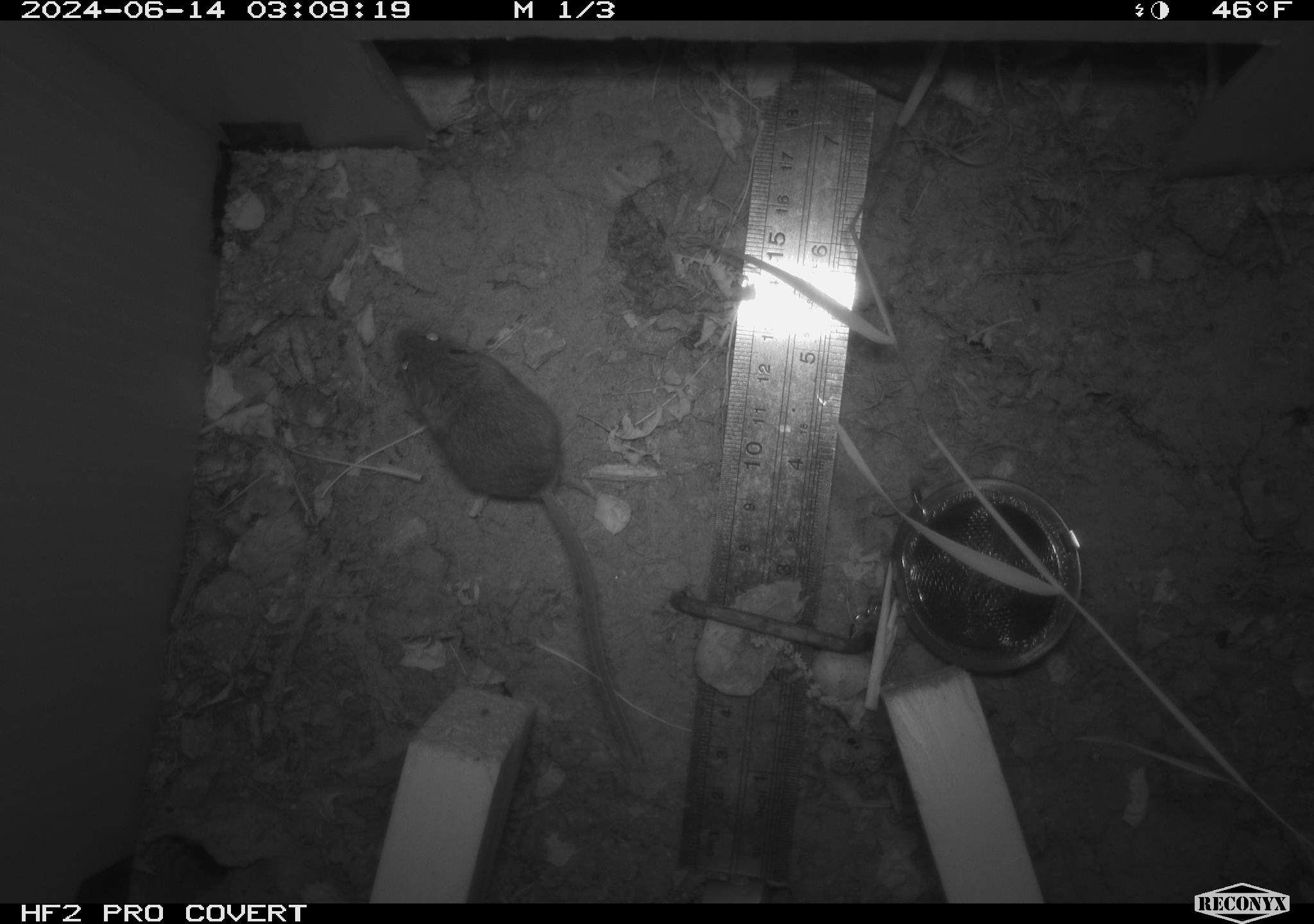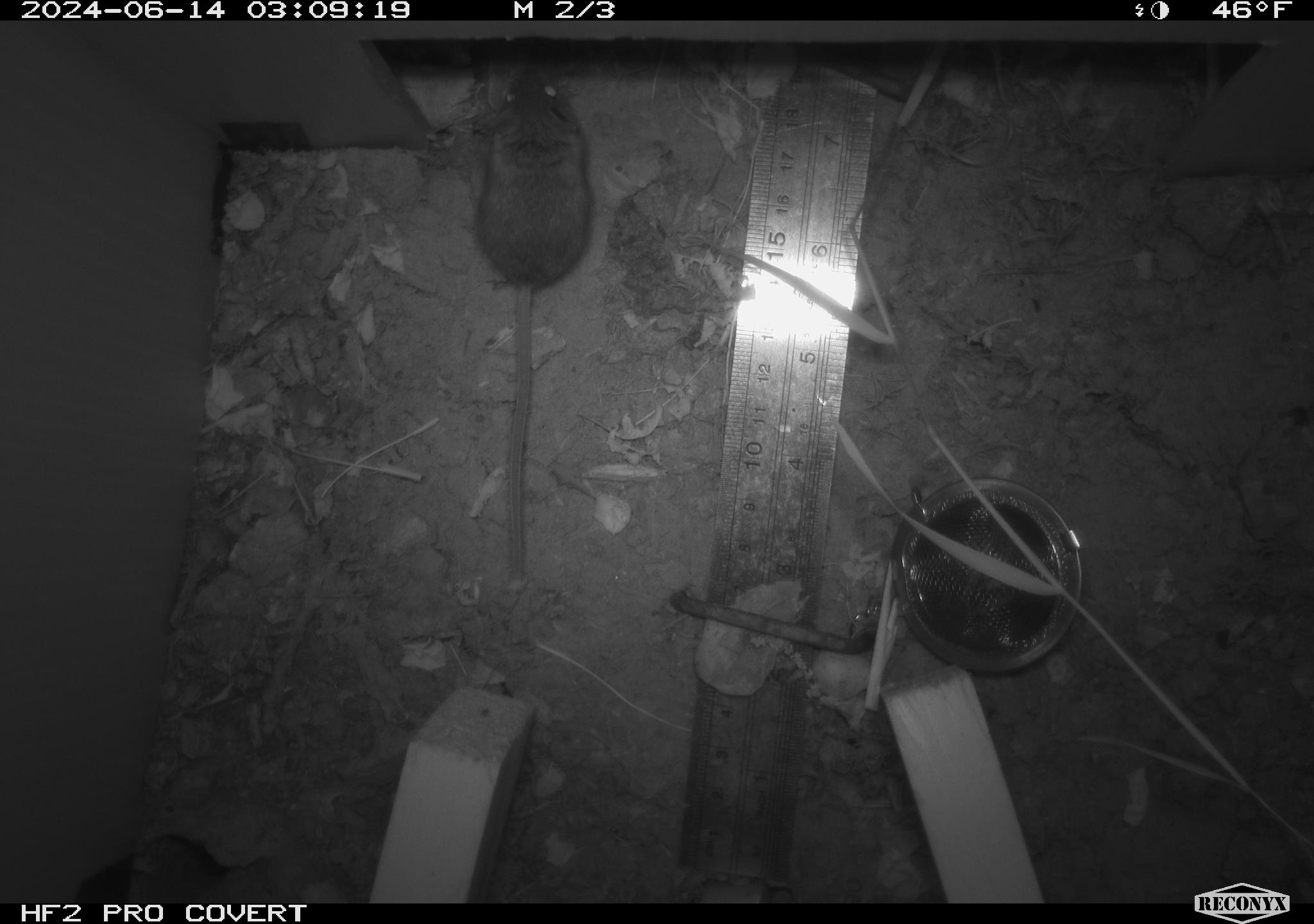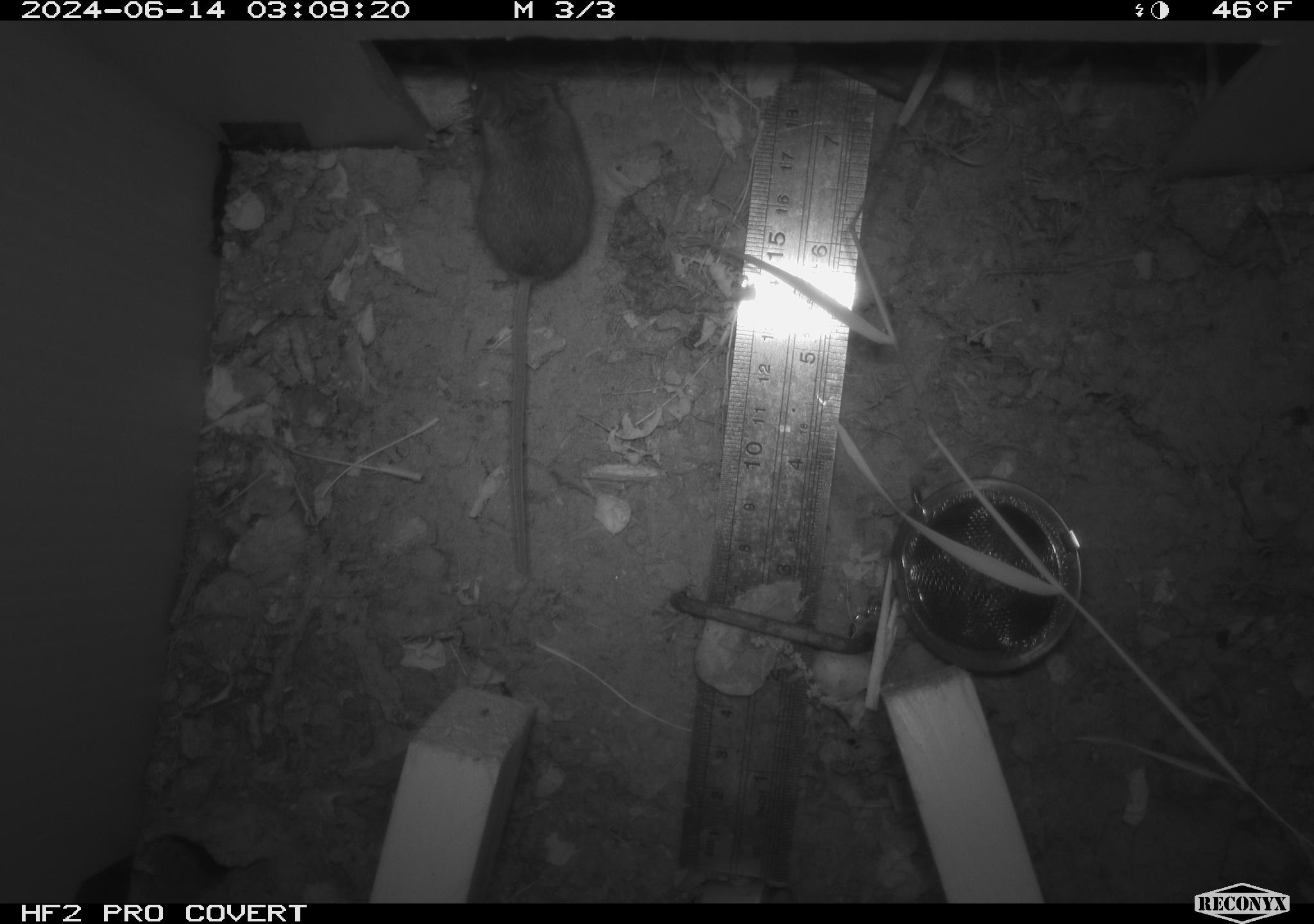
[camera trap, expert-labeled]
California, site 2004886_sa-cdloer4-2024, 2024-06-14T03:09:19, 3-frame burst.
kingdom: Animalia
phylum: Chordata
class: Mammalia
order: Rodentia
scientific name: Rodentia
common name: rodent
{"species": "rodent (Rodentia)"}